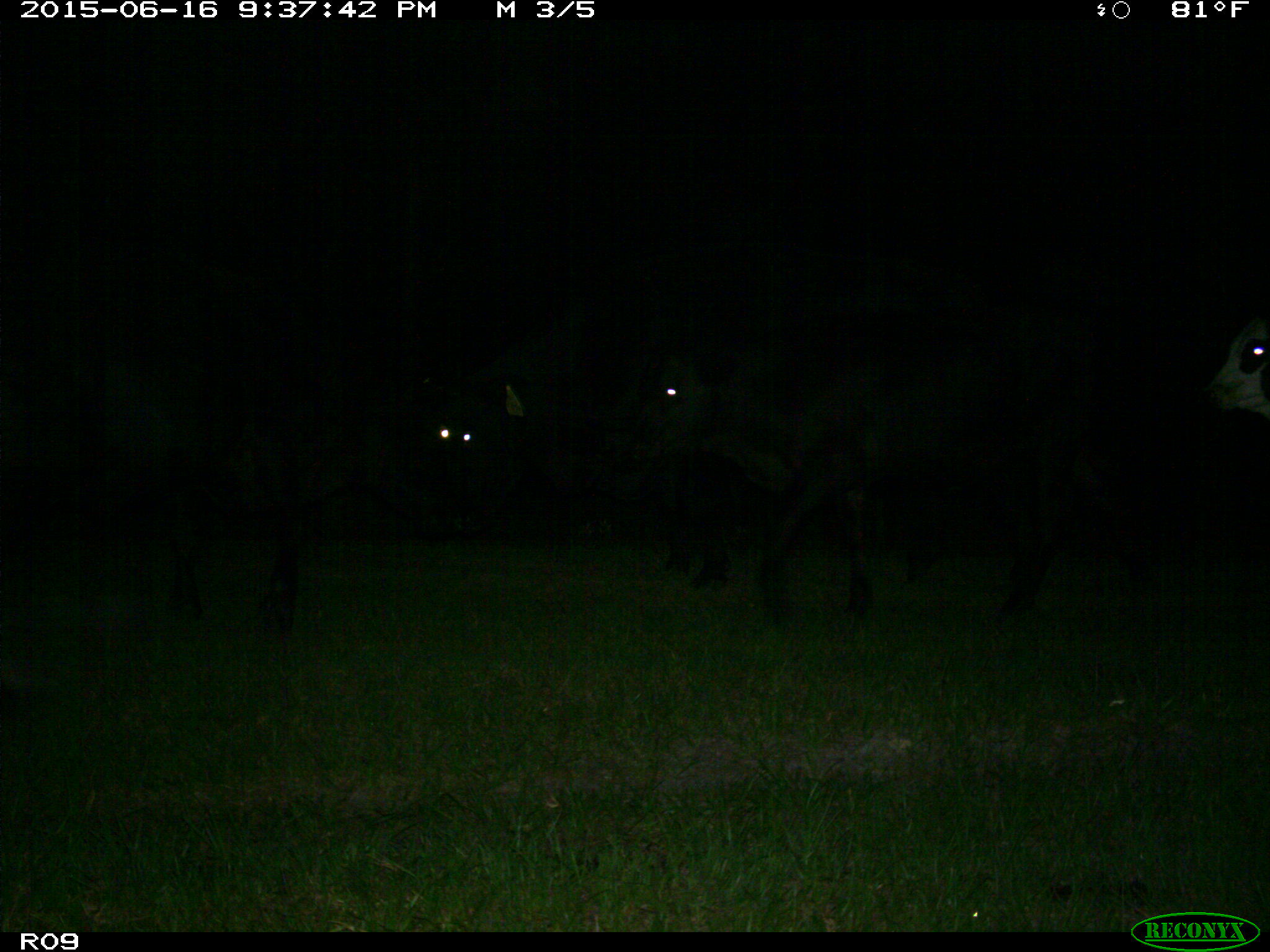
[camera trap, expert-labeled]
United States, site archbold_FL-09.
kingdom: Animalia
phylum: Chordata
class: Mammalia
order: Artiodactyla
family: Bovidae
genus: Bos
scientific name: Bos taurus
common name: domestic cow